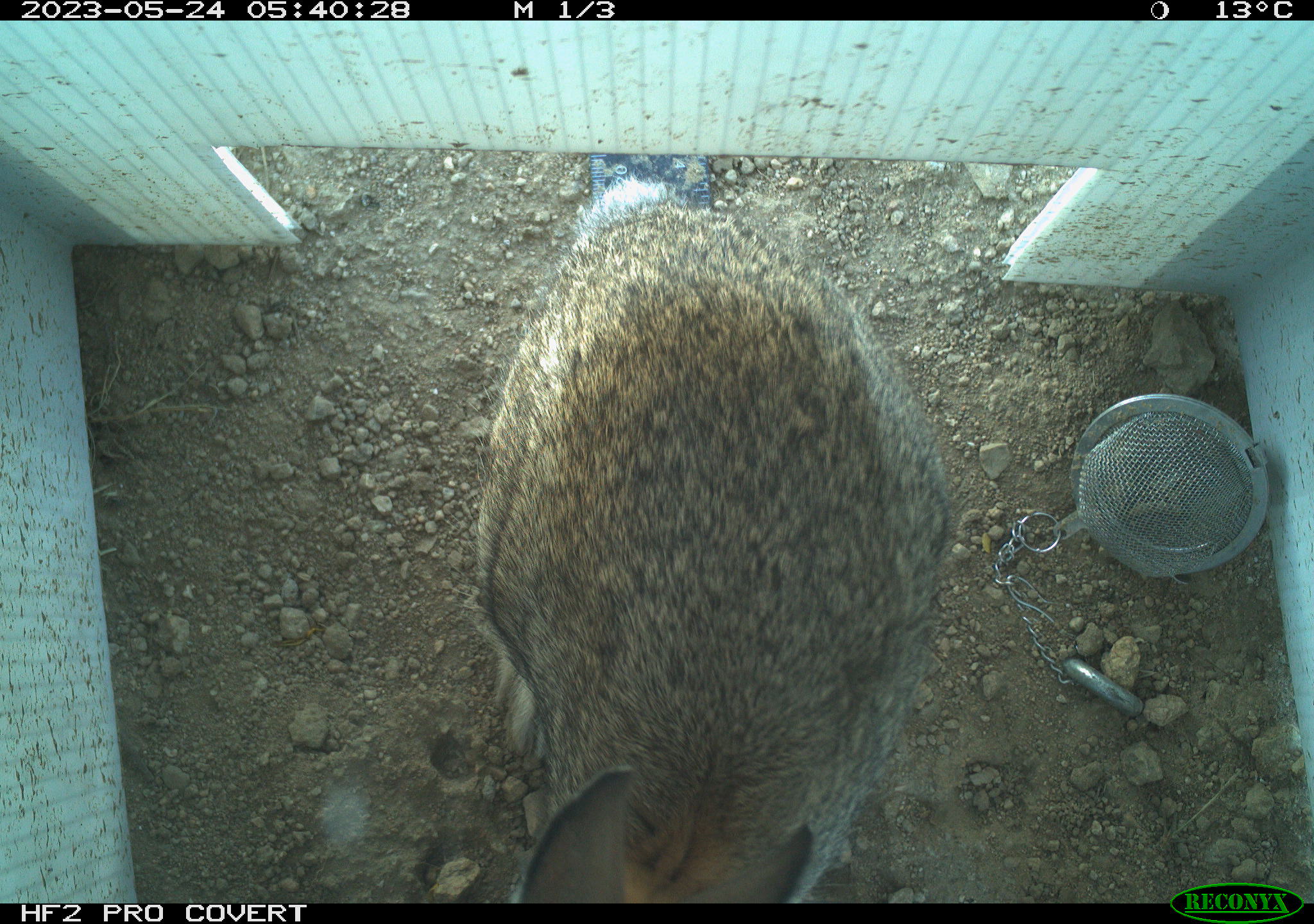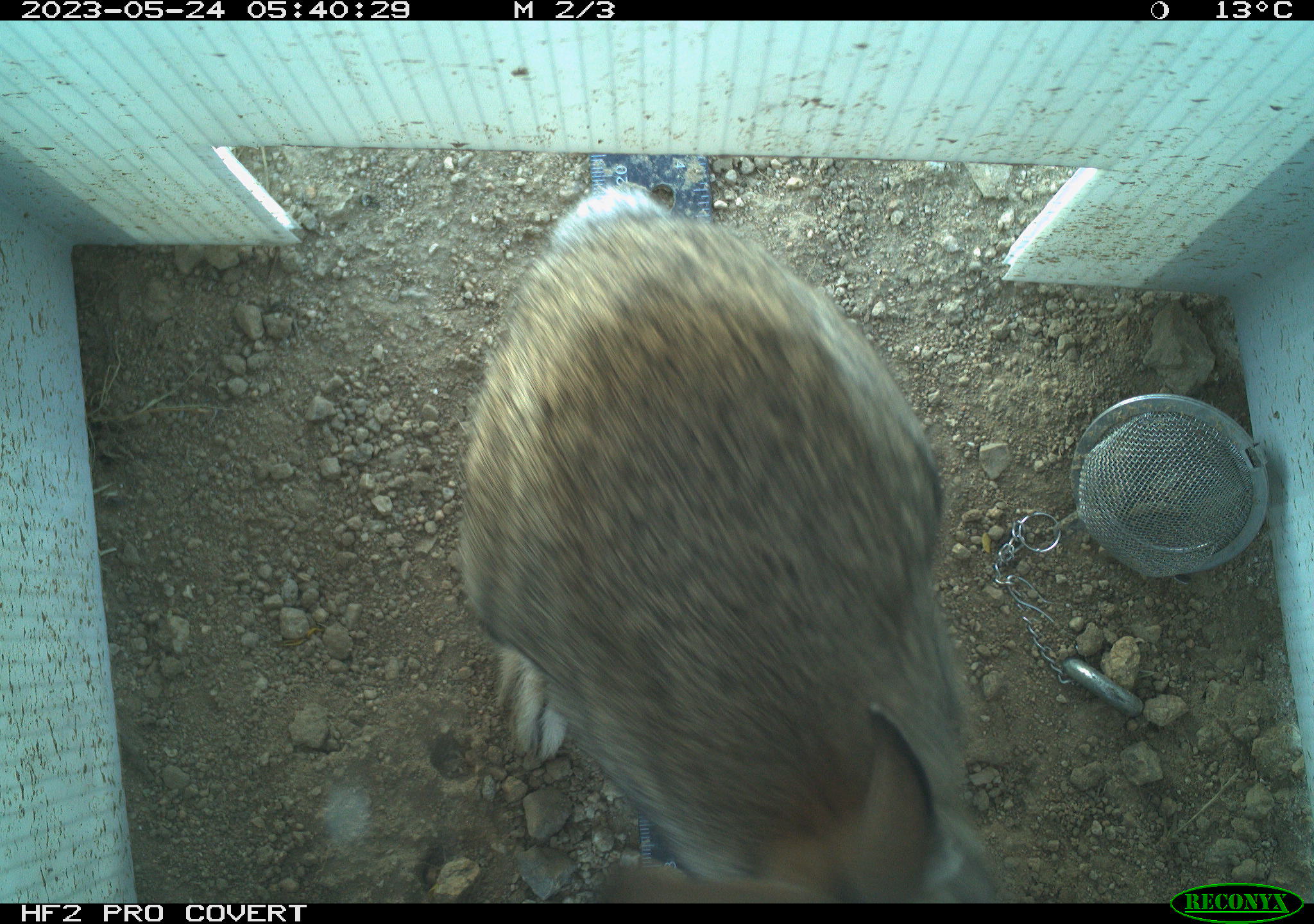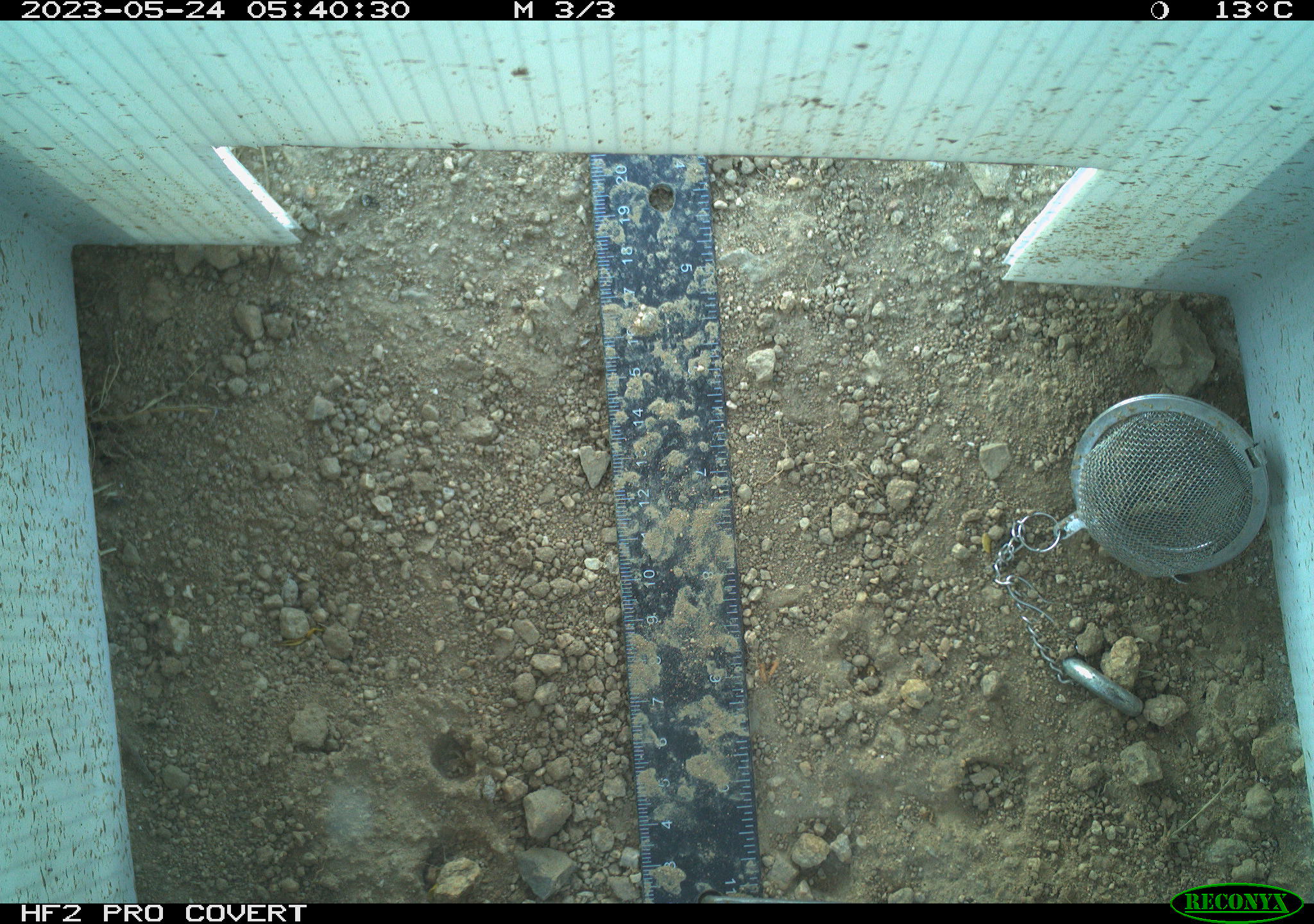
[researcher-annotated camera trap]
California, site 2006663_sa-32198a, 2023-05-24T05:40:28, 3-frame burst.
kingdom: Animalia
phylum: Chordata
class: Mammalia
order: Lagomorpha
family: Leporidae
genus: Sylvilagus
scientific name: Sylvilagus audubonii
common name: desert cottontail